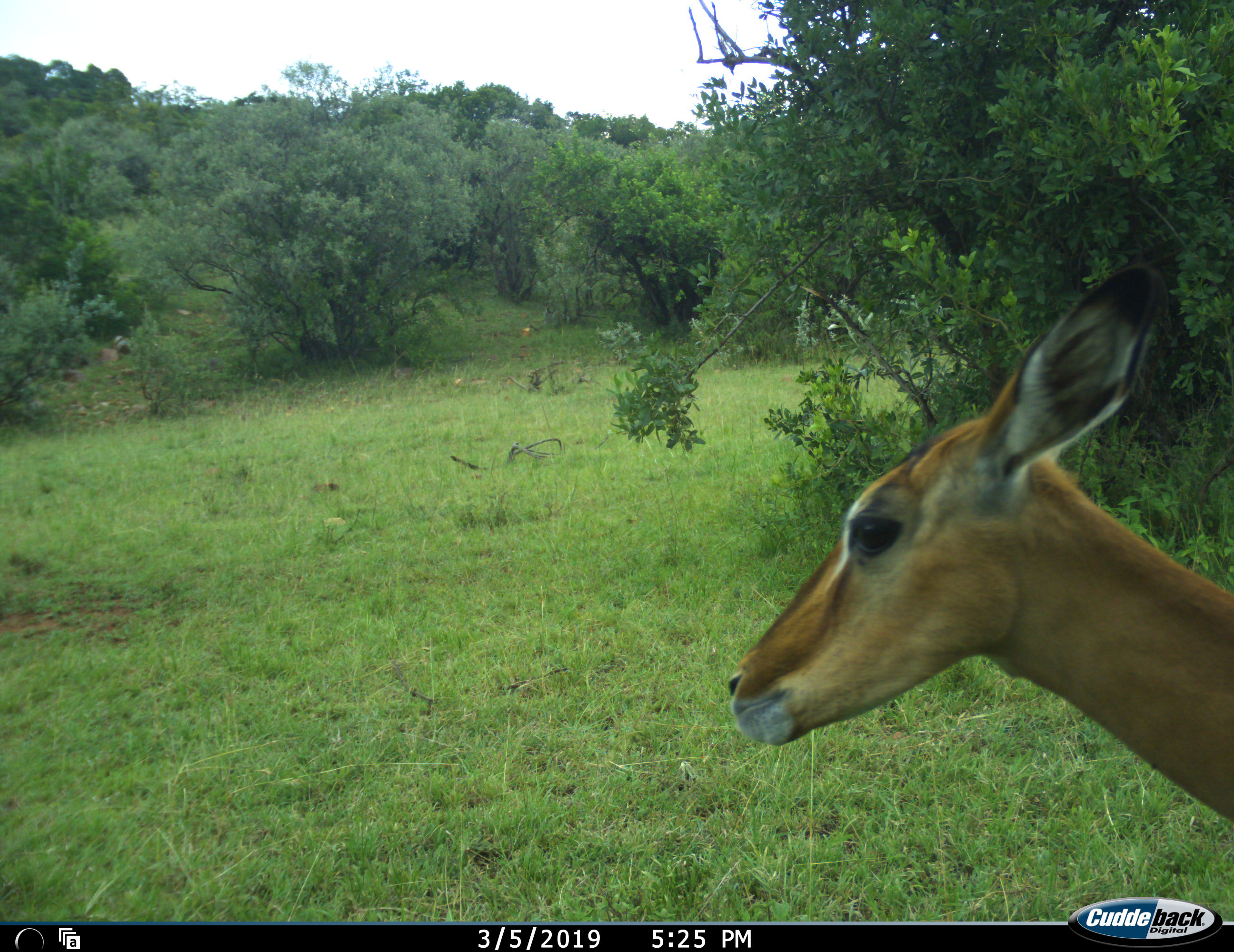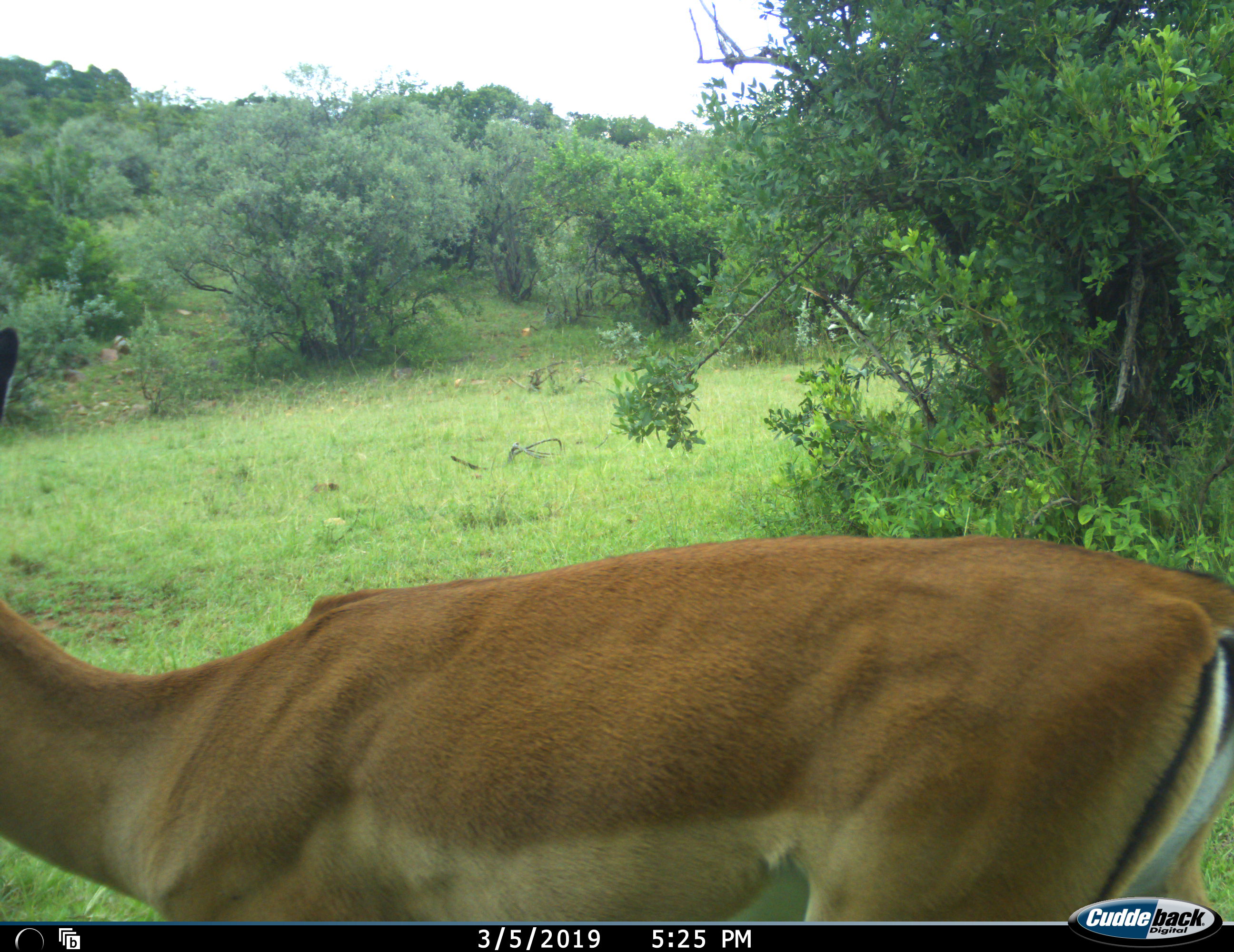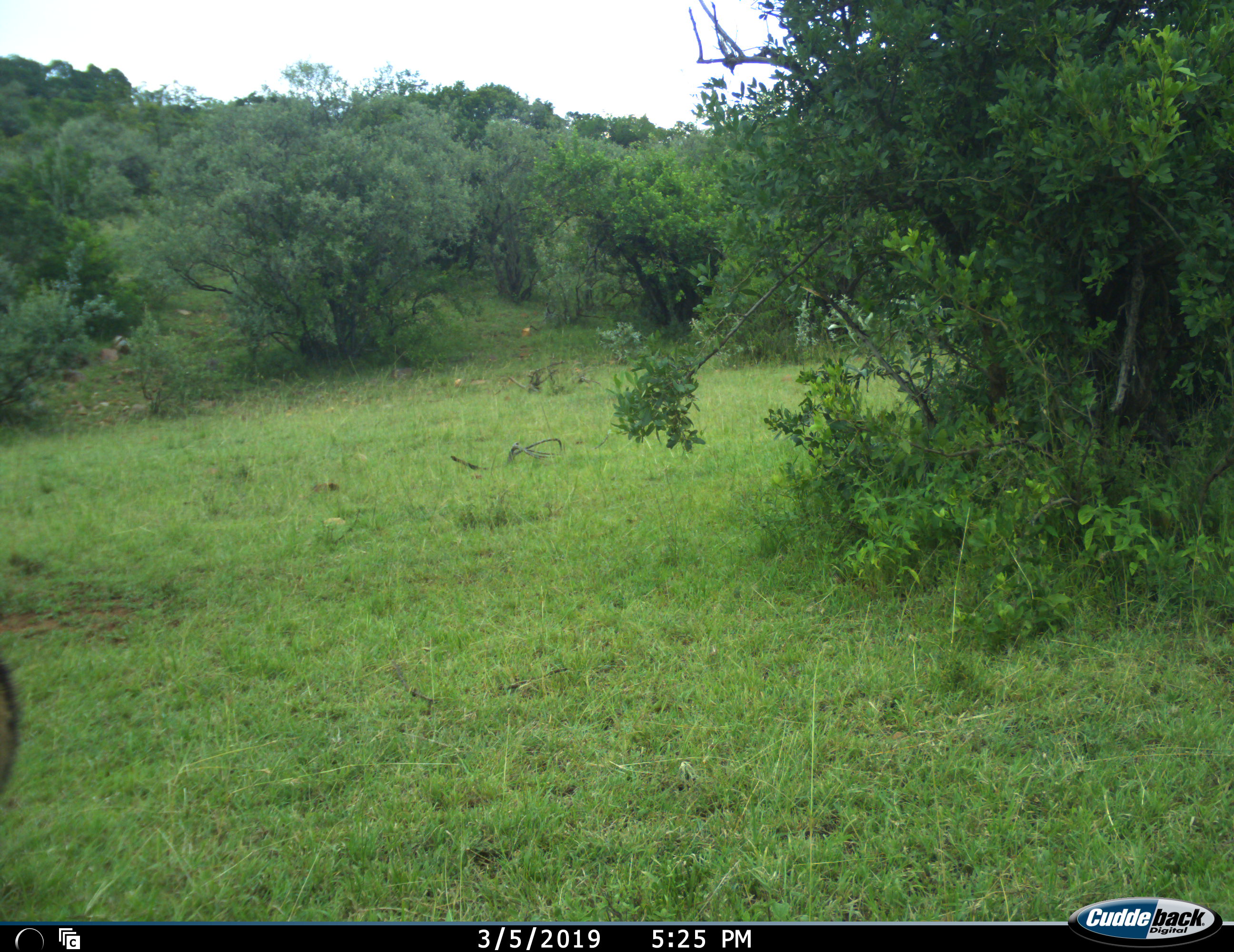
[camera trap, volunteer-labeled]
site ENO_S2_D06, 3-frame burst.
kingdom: Animalia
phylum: Chordata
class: Mammalia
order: Artiodactyla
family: Bovidae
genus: Aepyceros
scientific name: Aepyceros melampus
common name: impala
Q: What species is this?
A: Impala (Aepyceros melampus).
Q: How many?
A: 1.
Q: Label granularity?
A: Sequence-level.